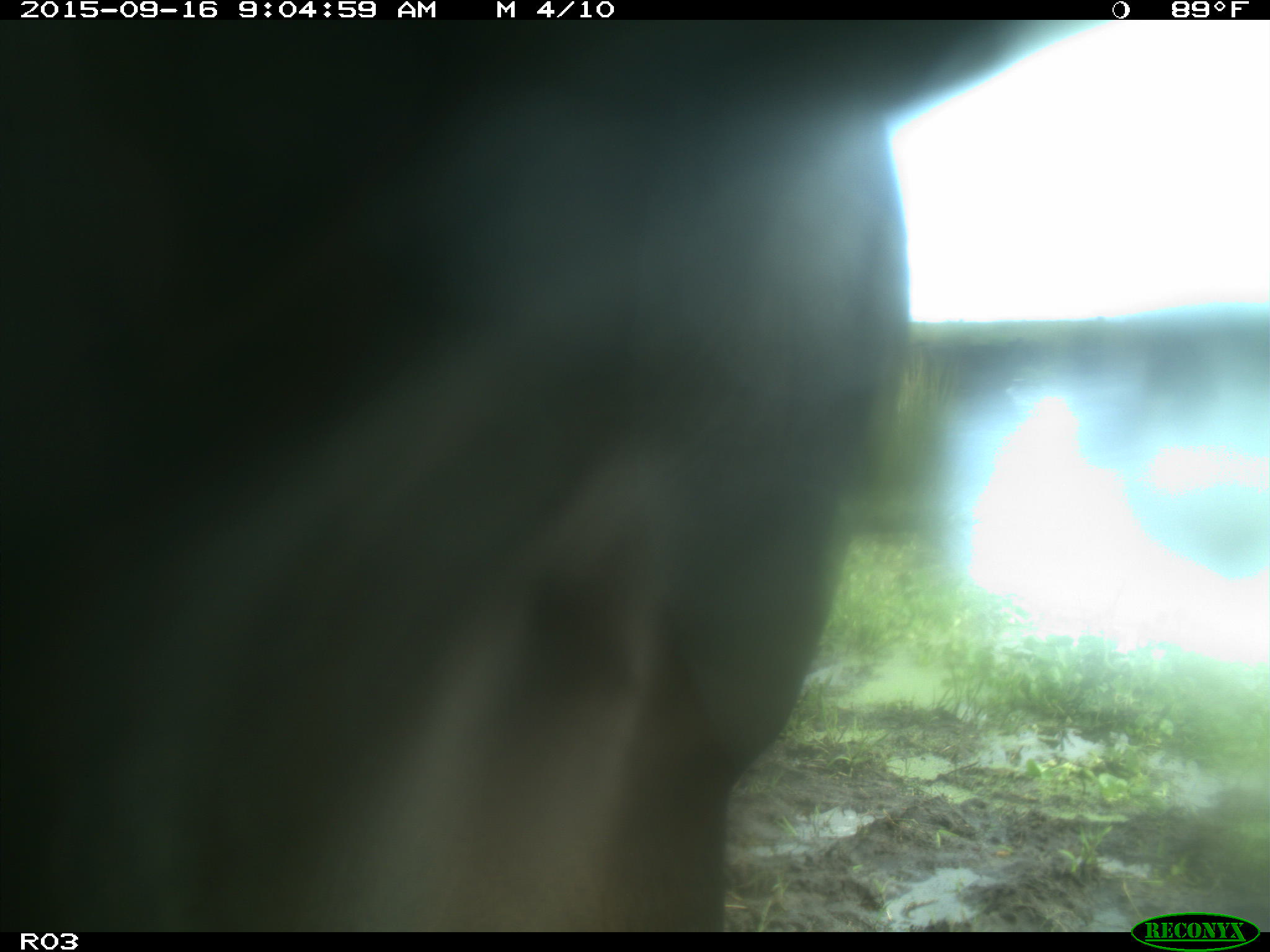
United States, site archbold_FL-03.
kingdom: Animalia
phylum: Chordata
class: Mammalia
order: Artiodactyla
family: Bovidae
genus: Bos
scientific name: Bos taurus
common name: domestic cow